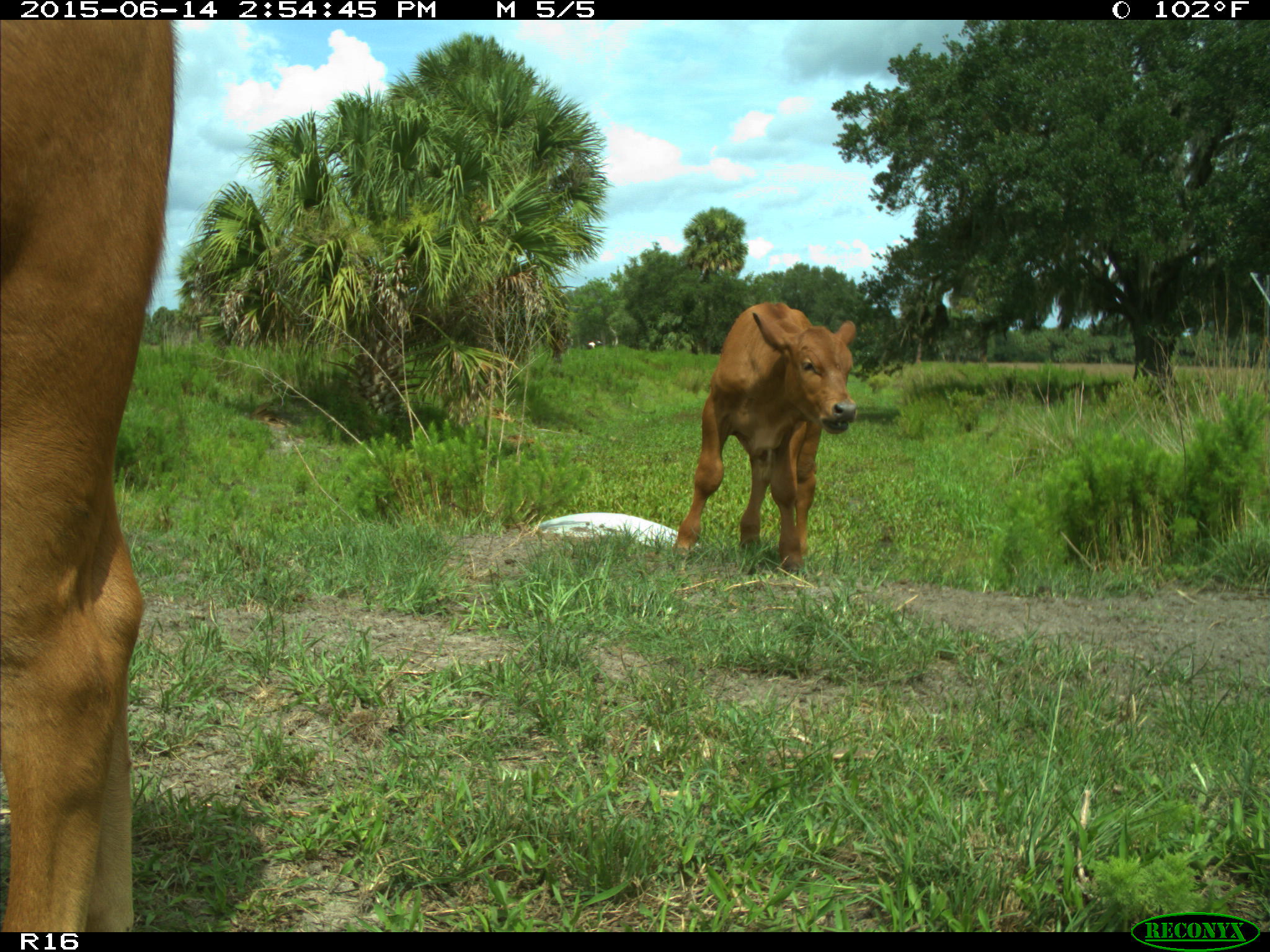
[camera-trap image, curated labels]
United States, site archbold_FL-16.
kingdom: Animalia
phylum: Chordata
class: Mammalia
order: Artiodactyla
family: Bovidae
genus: Bos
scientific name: Bos taurus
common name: domestic cow